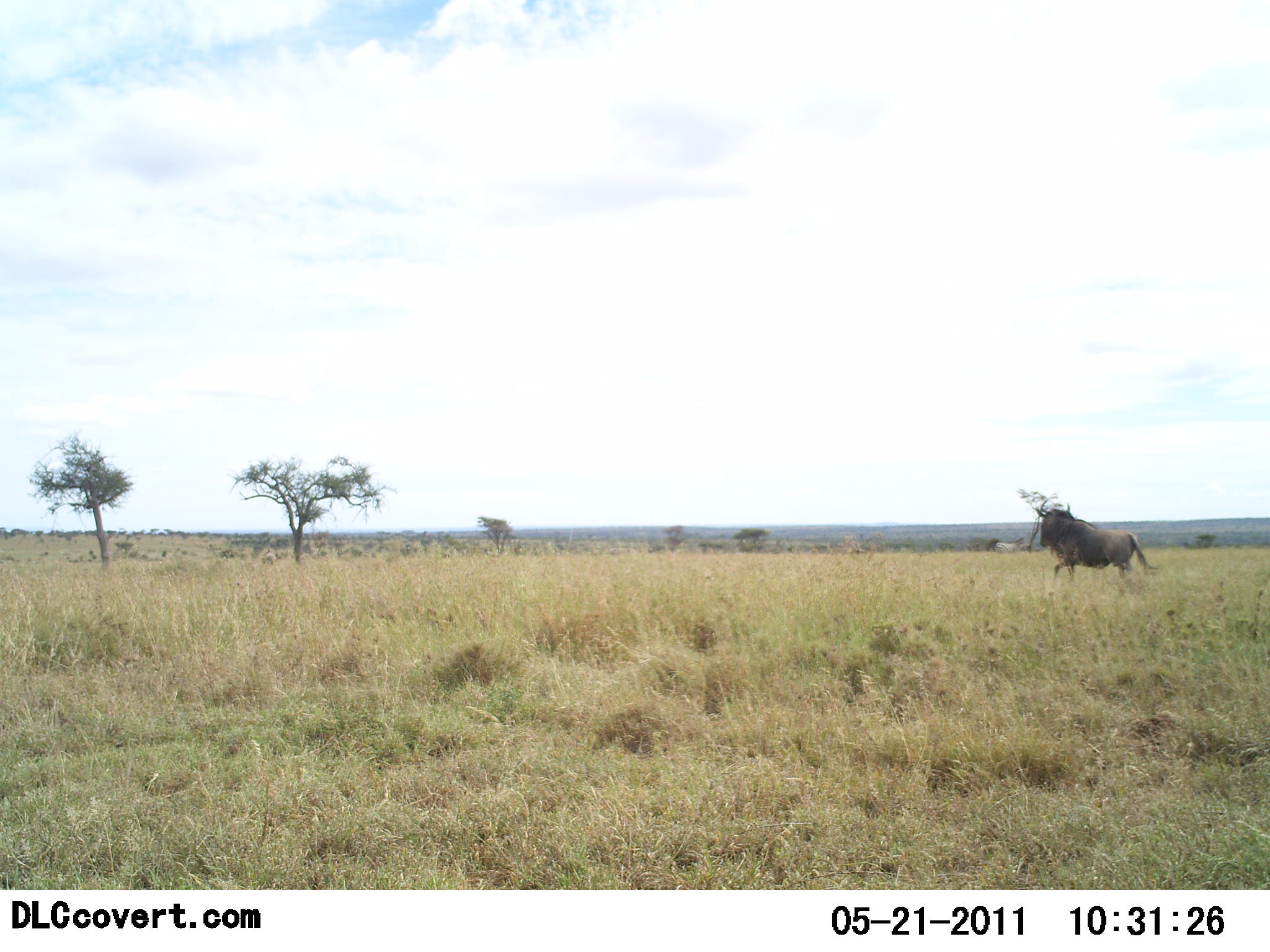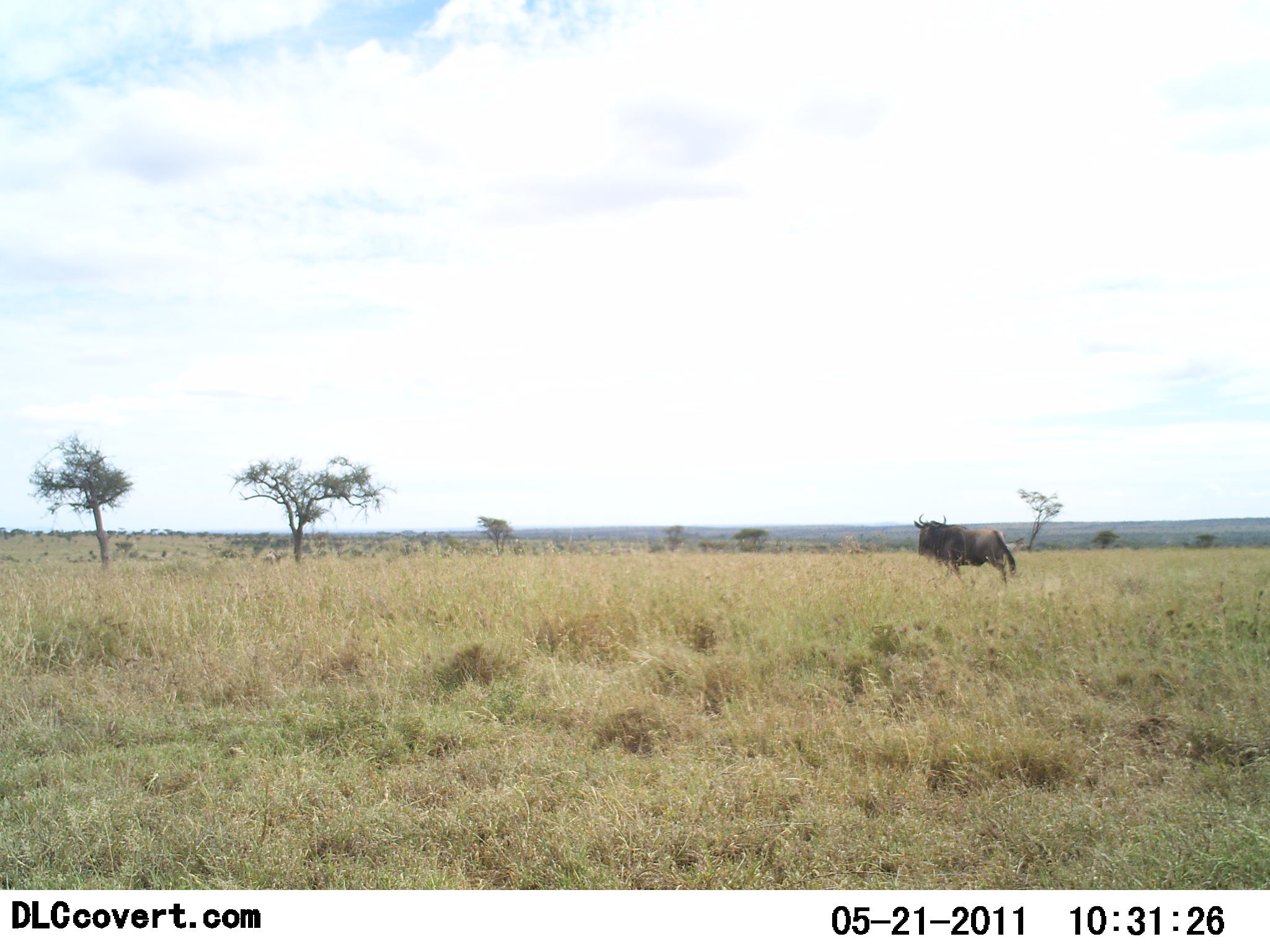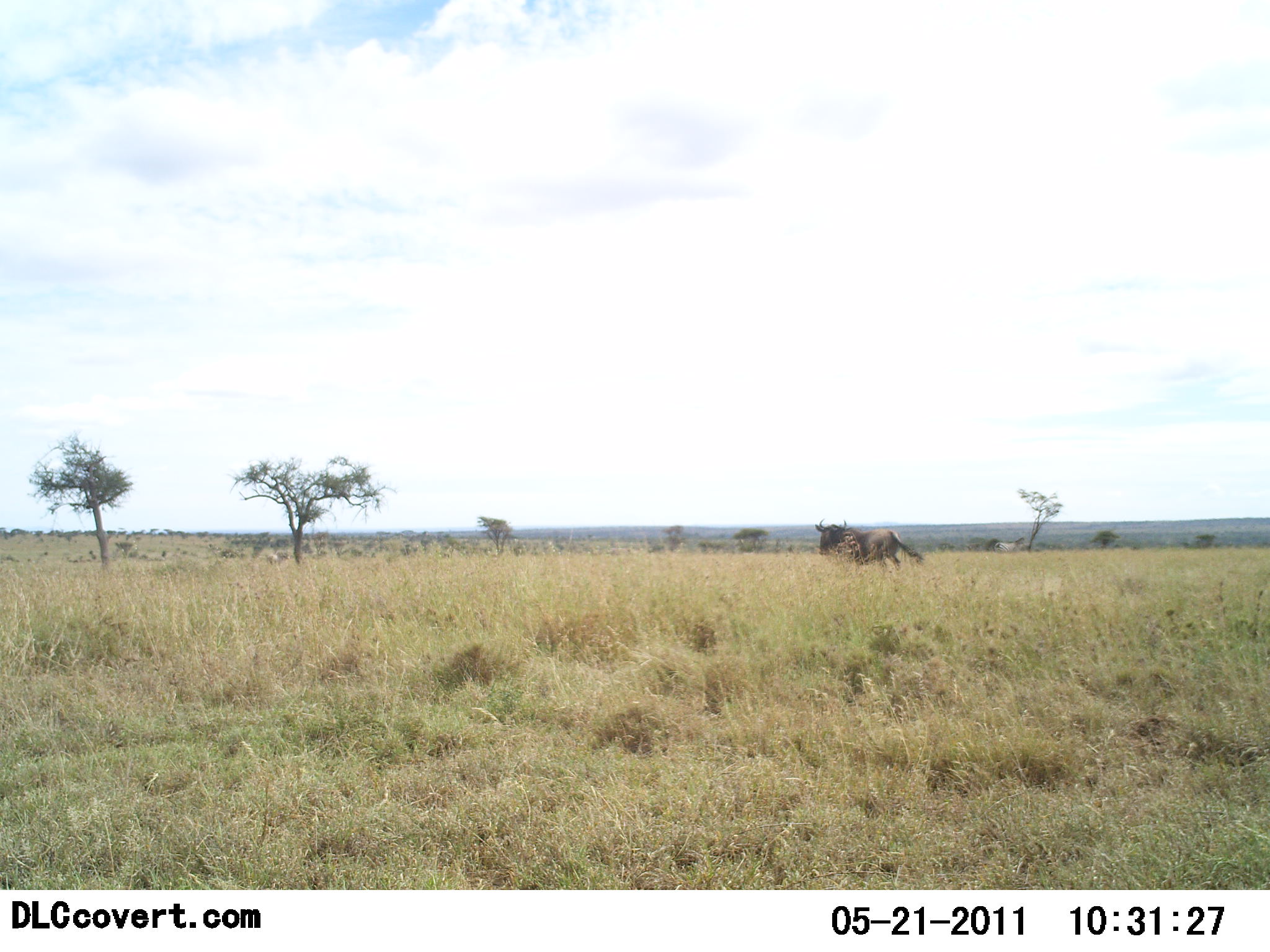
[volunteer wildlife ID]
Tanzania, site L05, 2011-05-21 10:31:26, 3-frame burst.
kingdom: Animalia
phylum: Chordata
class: Mammalia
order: Artiodactyla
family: Bovidae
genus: Connochaetes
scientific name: Connochaetes taurinus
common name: blue wildebeest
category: wildebeest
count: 1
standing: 0%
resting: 0%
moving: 100%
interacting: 0%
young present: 0%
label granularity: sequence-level